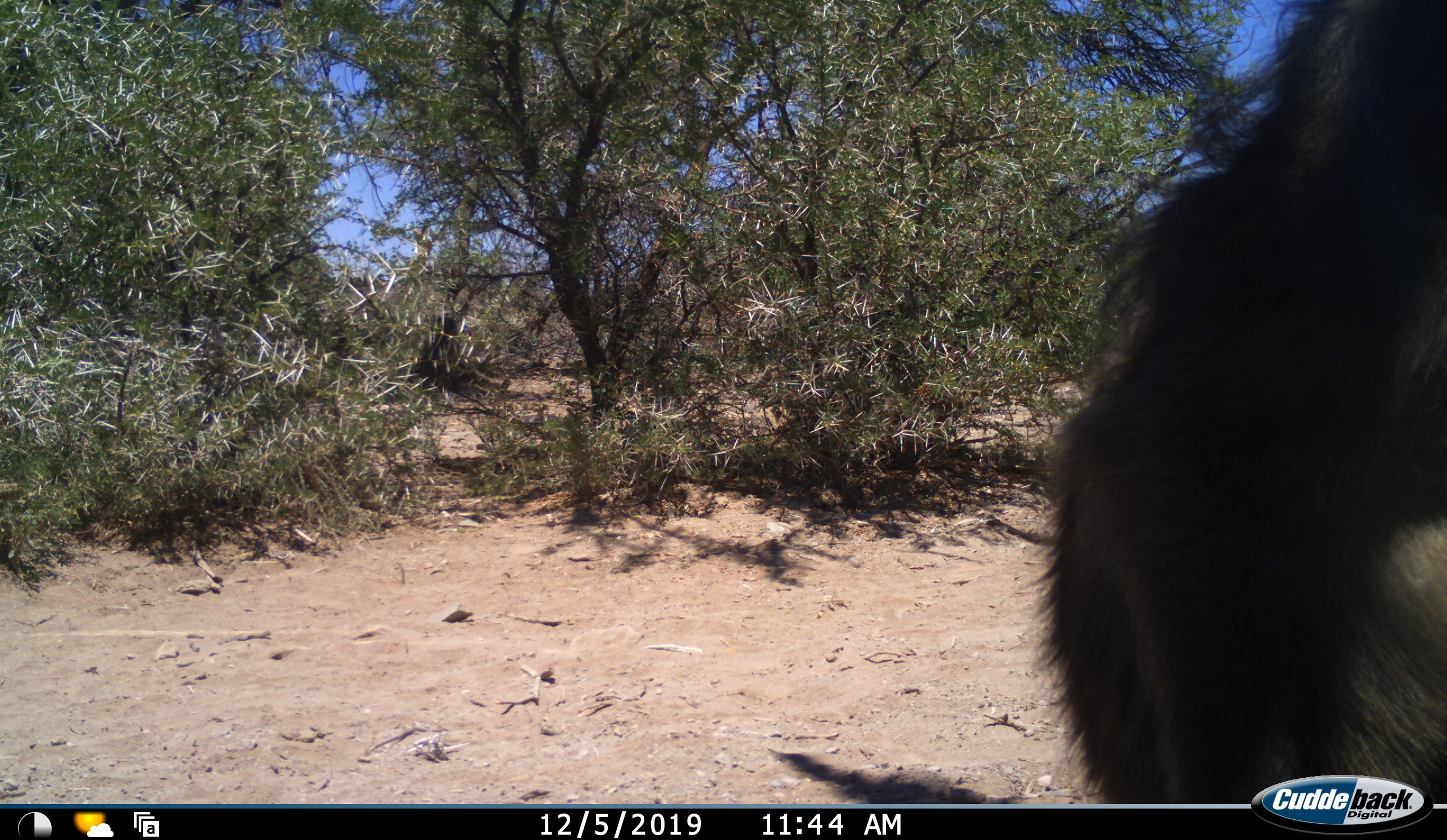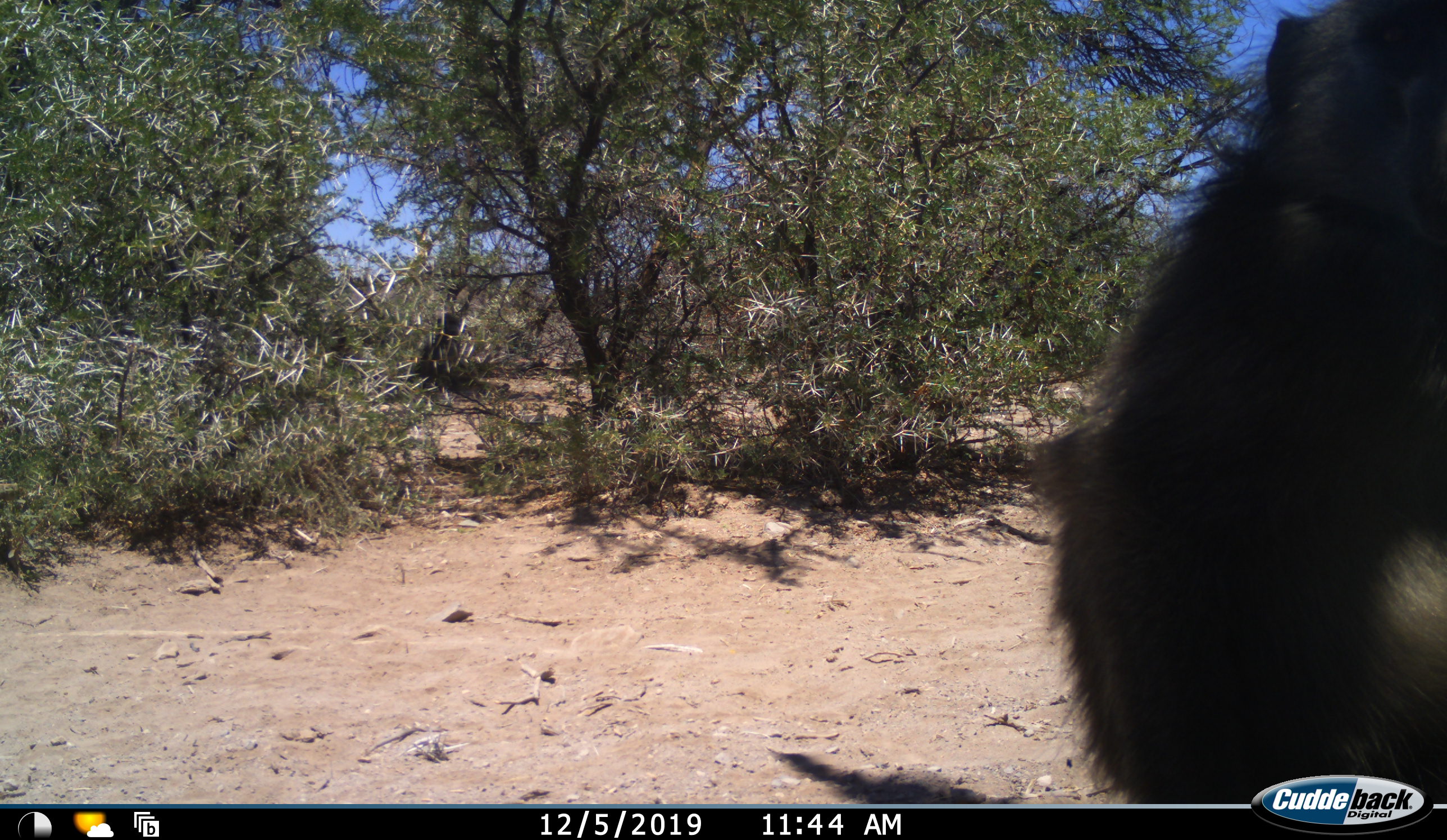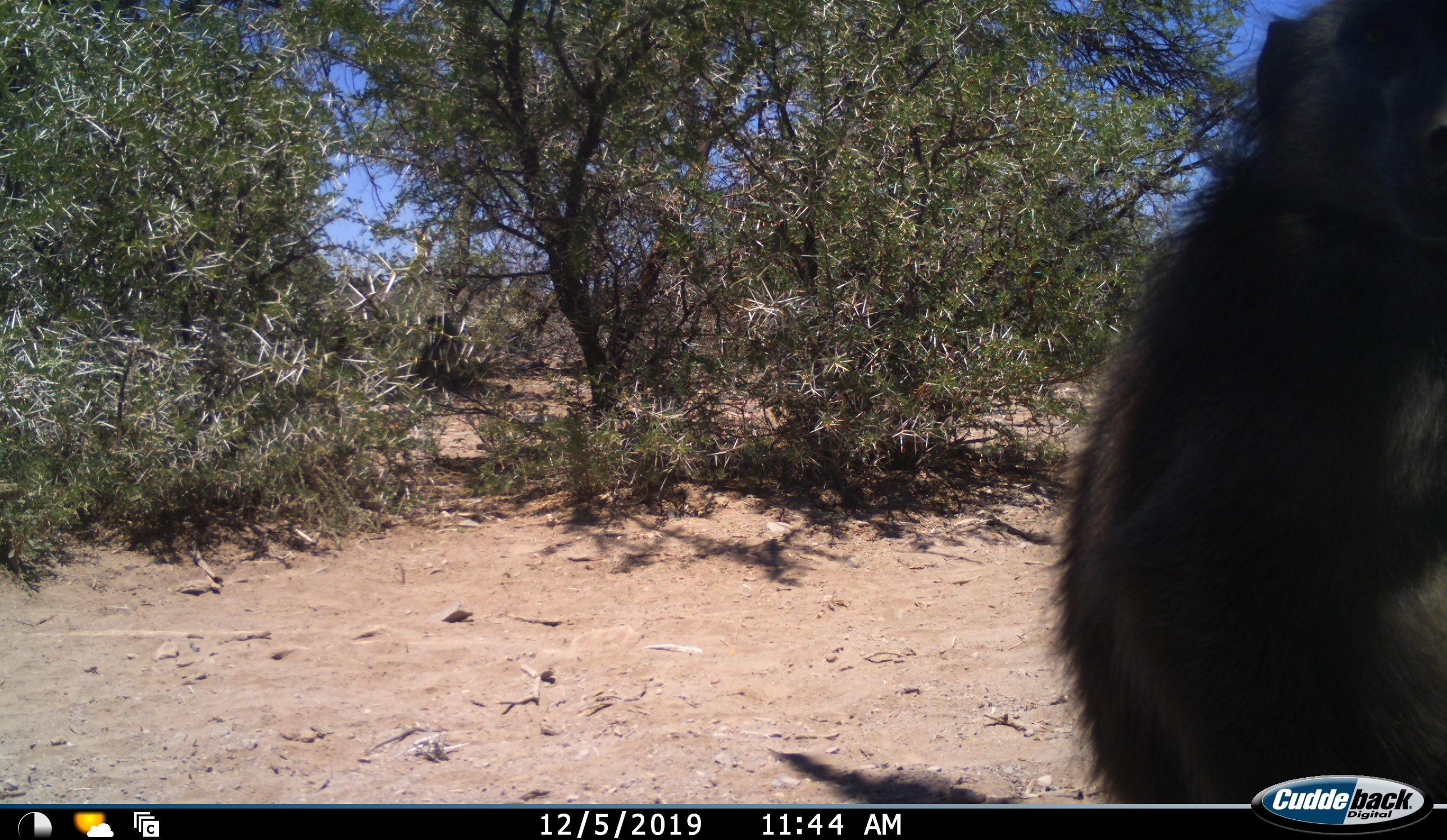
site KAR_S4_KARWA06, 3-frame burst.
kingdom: Animalia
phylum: Chordata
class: Mammalia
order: Primates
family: Cercopithecidae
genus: Papio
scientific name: Papio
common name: baboon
Baboon (Papio), count 1. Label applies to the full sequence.